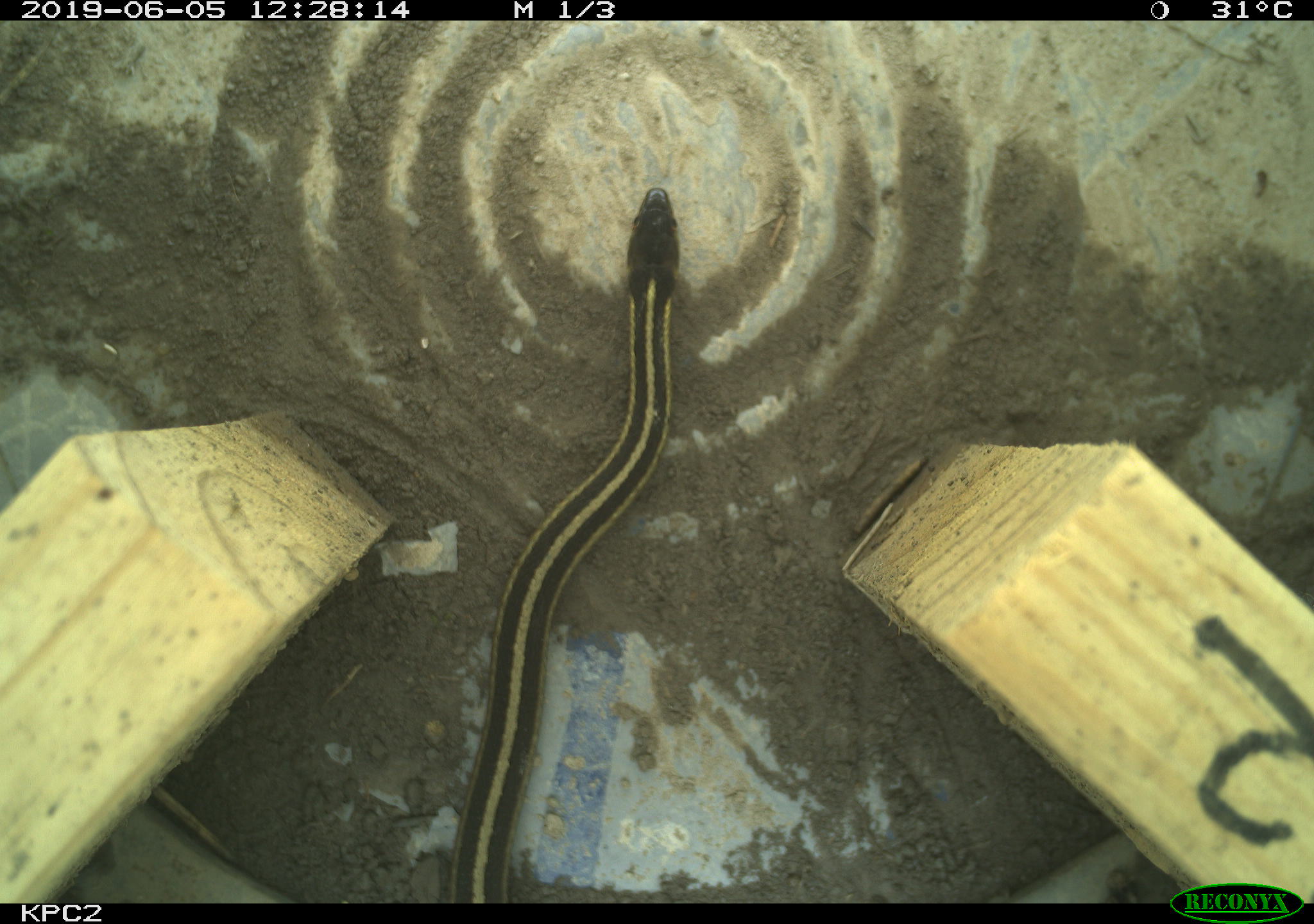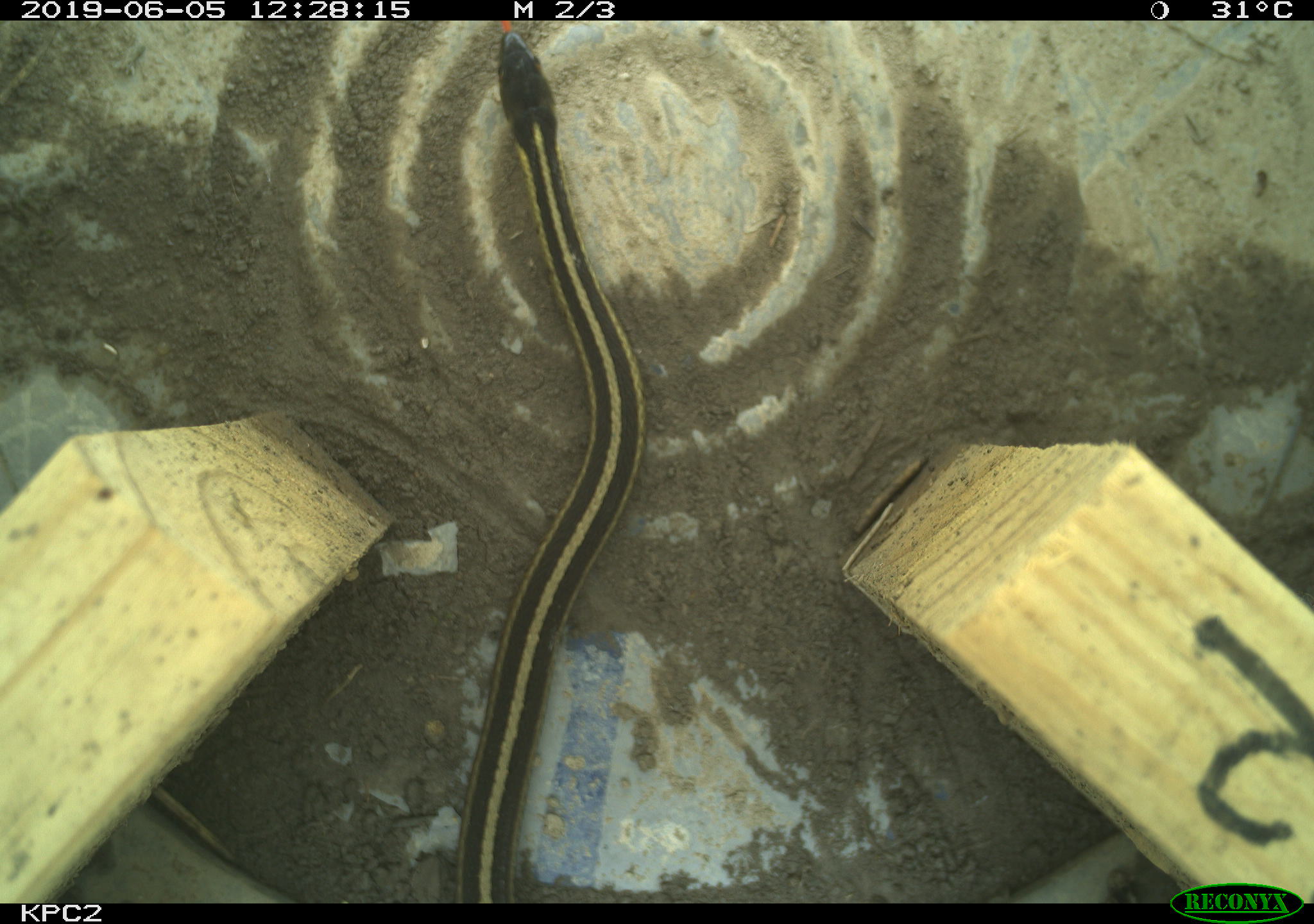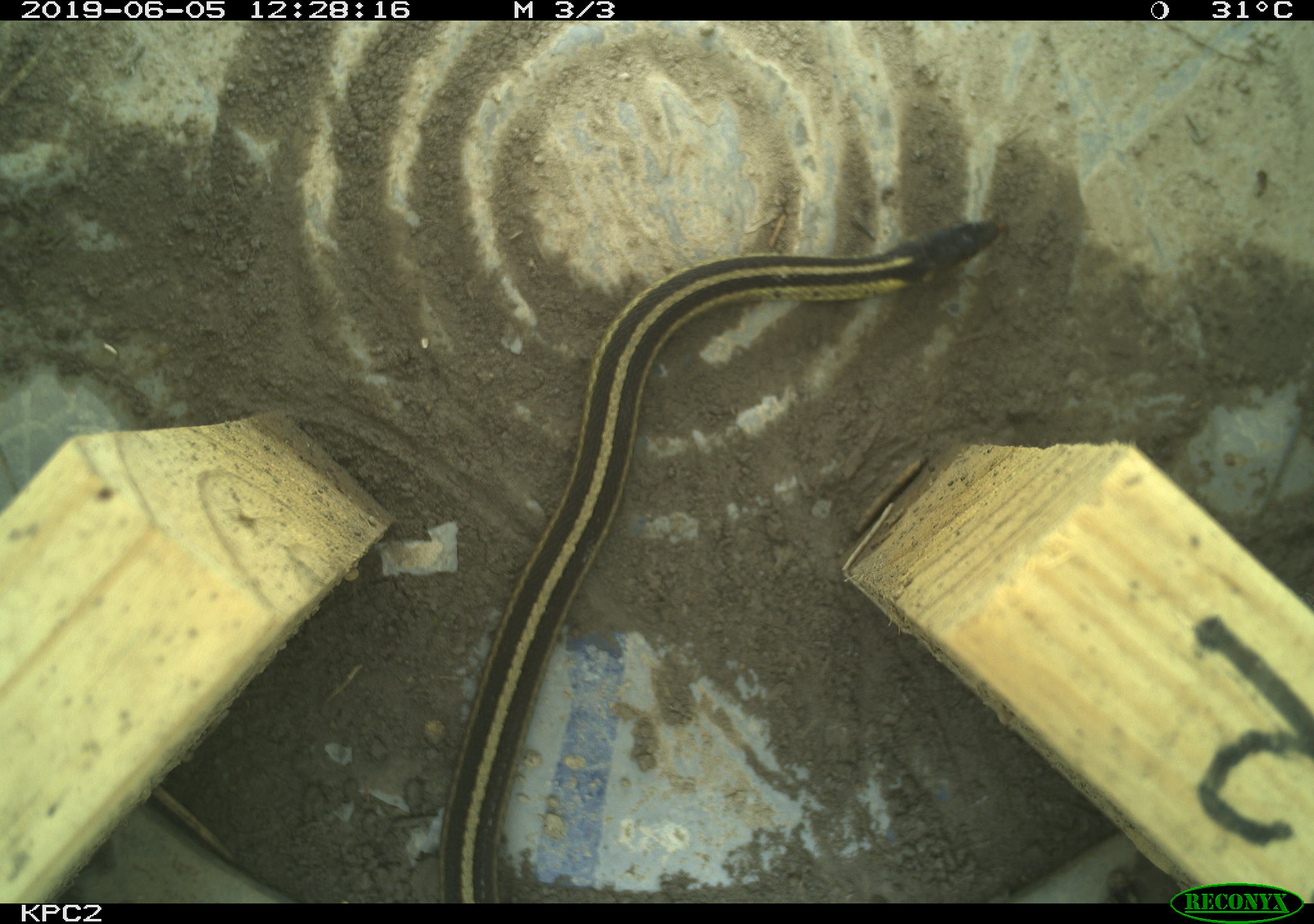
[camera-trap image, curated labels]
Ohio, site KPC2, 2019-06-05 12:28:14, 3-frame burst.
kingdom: Animalia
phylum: Chordata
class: Reptilia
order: Squamata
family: Colubridae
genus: Thamnophis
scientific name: Thamnophis sirtalis sirtalis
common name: eastern gartersnake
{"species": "eastern gartersnake (Thamnophis sirtalis sirtalis)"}